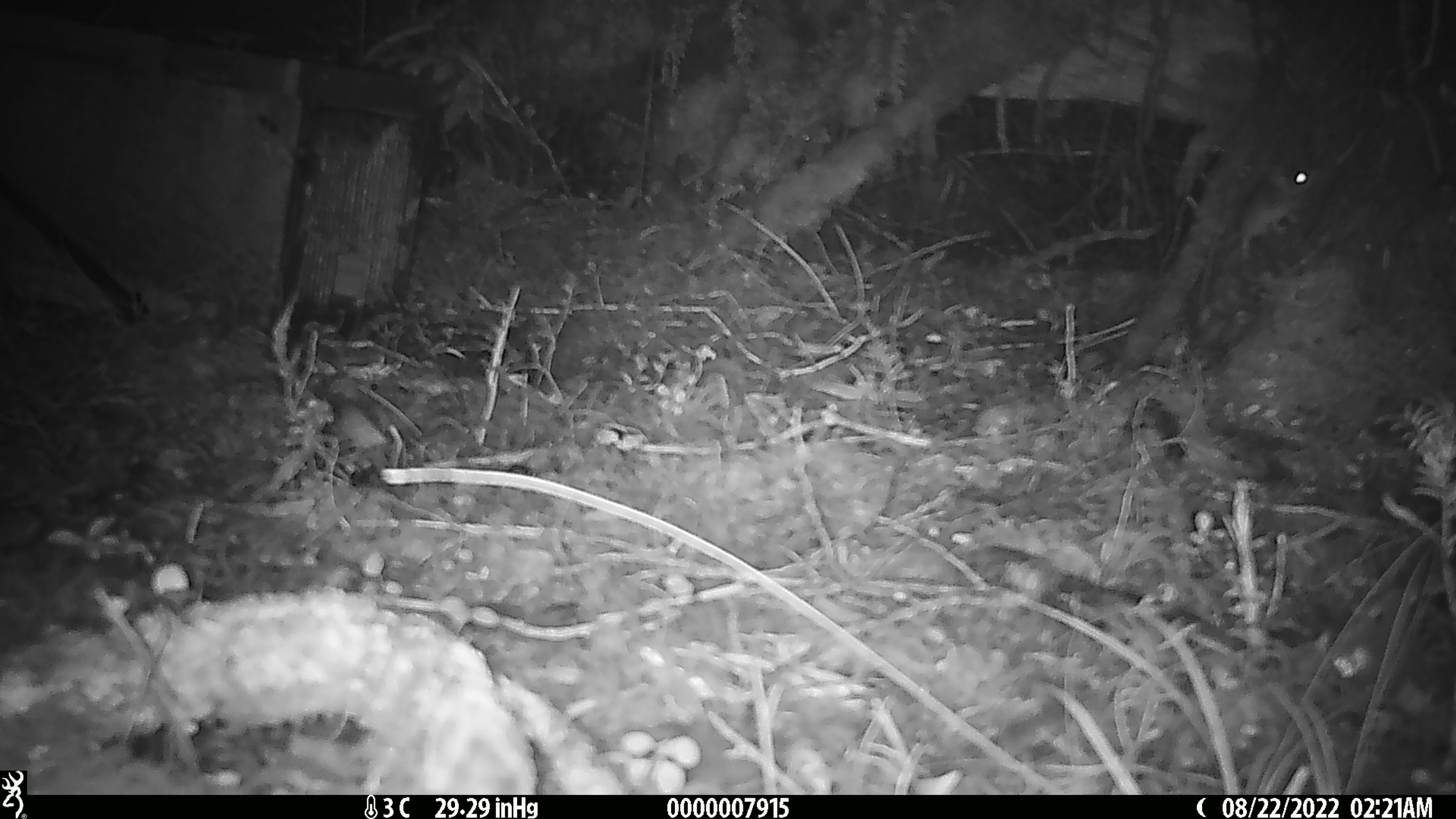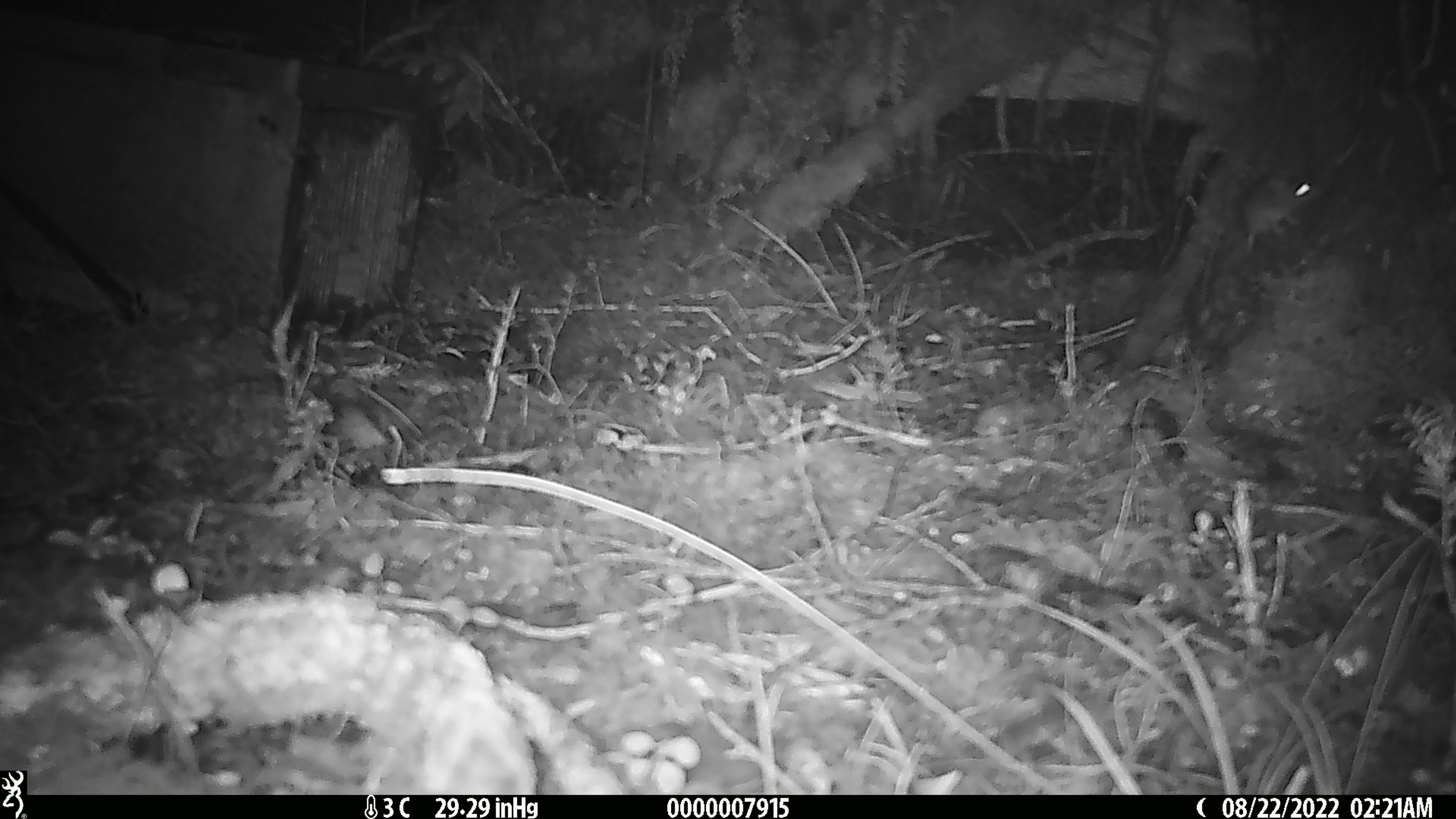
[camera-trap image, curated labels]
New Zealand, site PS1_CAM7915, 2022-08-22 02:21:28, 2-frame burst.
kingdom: Animalia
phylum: Chordata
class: Mammalia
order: Rodentia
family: Muridae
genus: Mus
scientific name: Mus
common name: mouse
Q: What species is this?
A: Mouse (Mus).